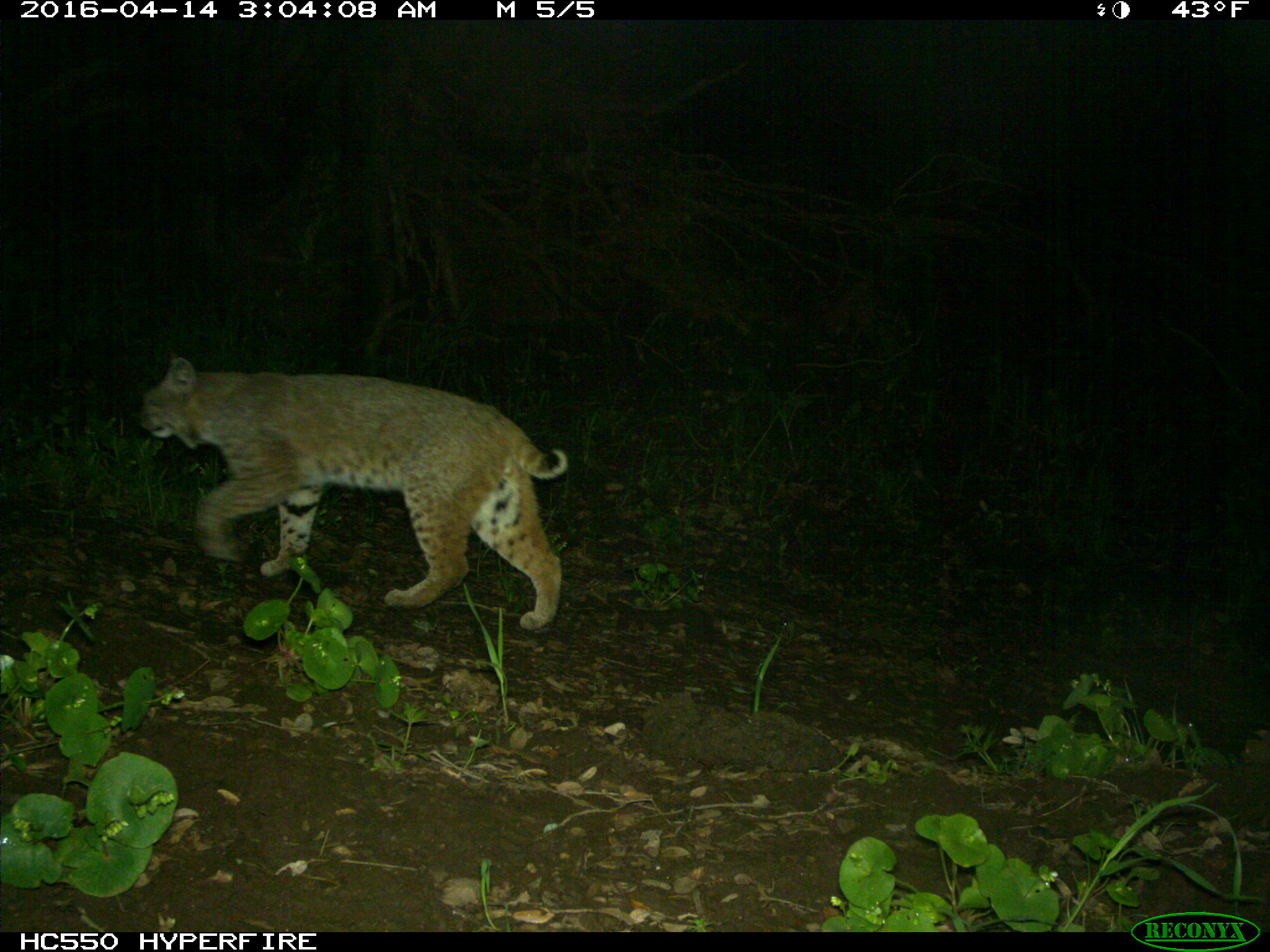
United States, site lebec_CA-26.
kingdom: Animalia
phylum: Chordata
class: Mammalia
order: Carnivora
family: Felidae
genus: Lynx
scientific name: Lynx rufus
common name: bobcat